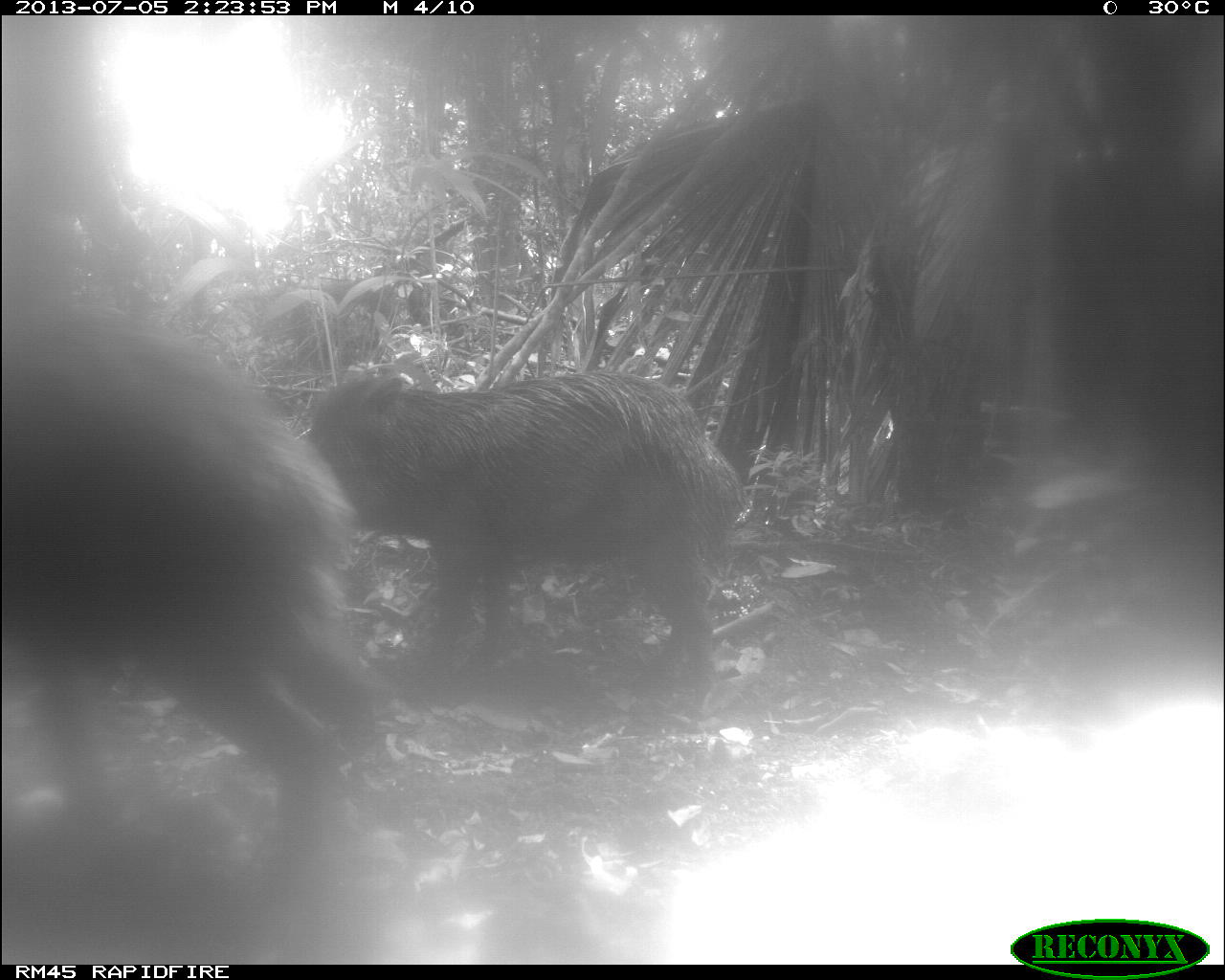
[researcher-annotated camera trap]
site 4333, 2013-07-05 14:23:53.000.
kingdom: Animalia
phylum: Chordata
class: Mammalia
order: Artiodactyla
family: Tayassuidae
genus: Tayassu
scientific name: Tayassu pecari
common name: white-lipped peccary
Tayassu pecari (white-lipped peccary), count 1.